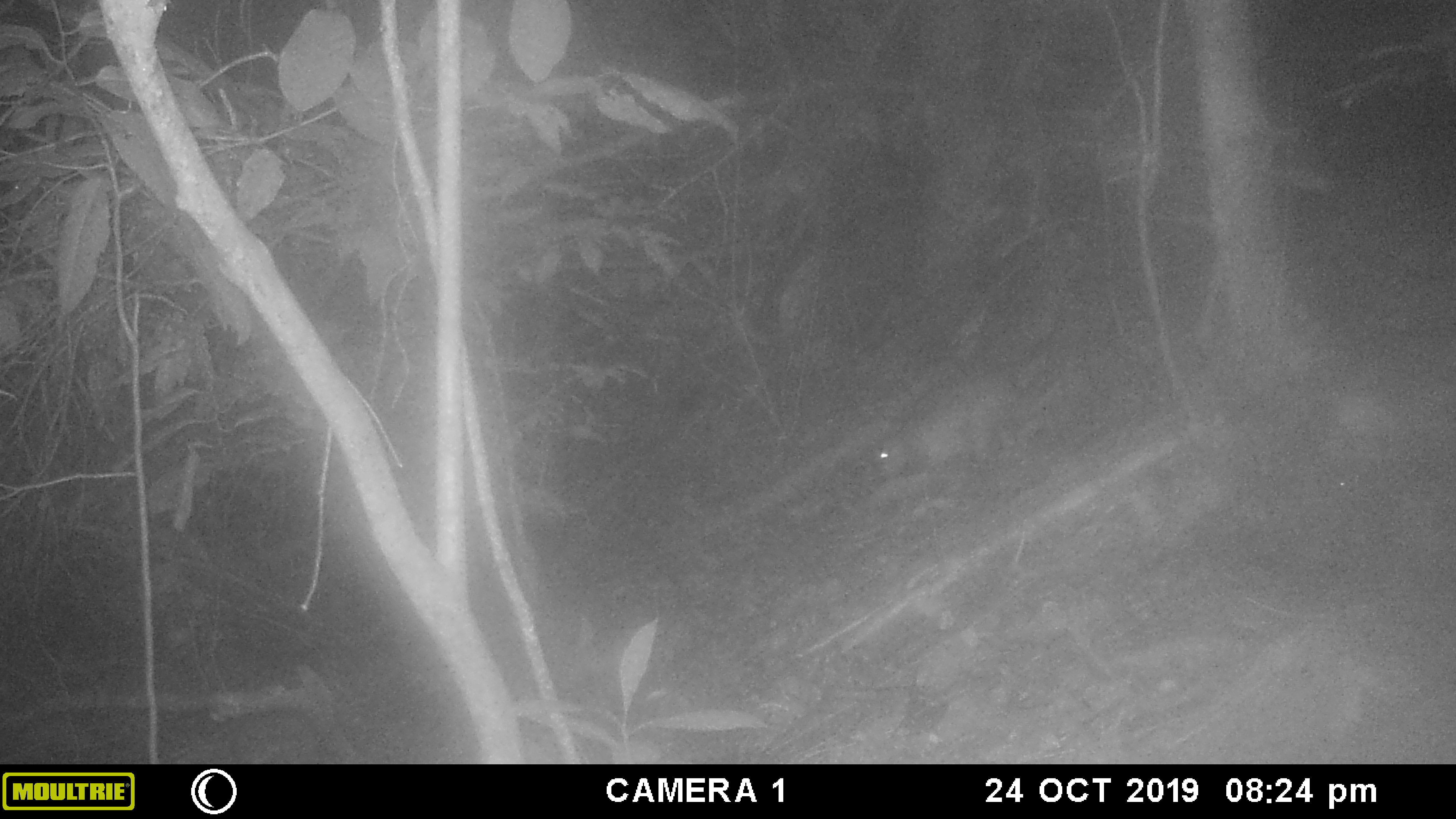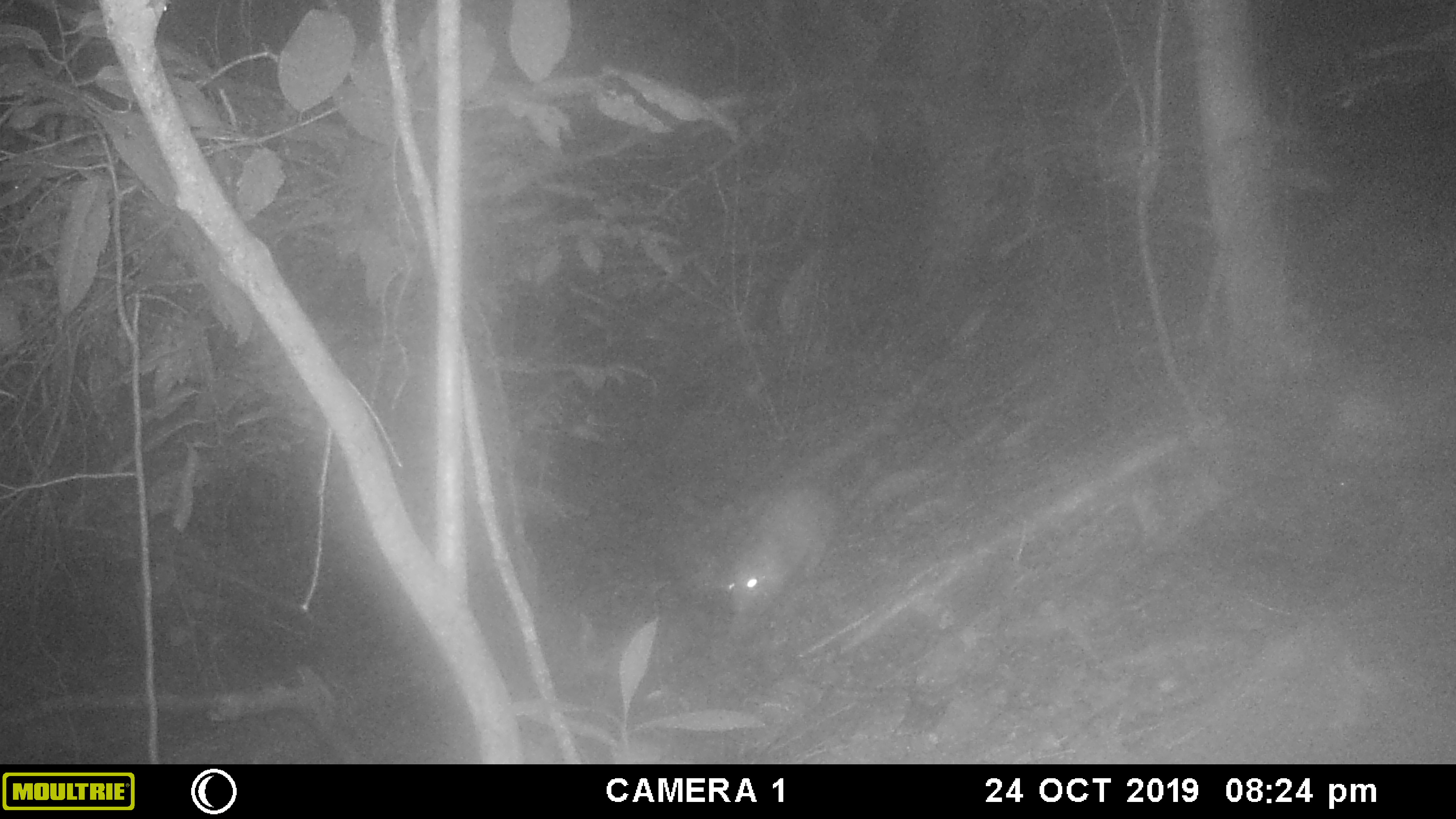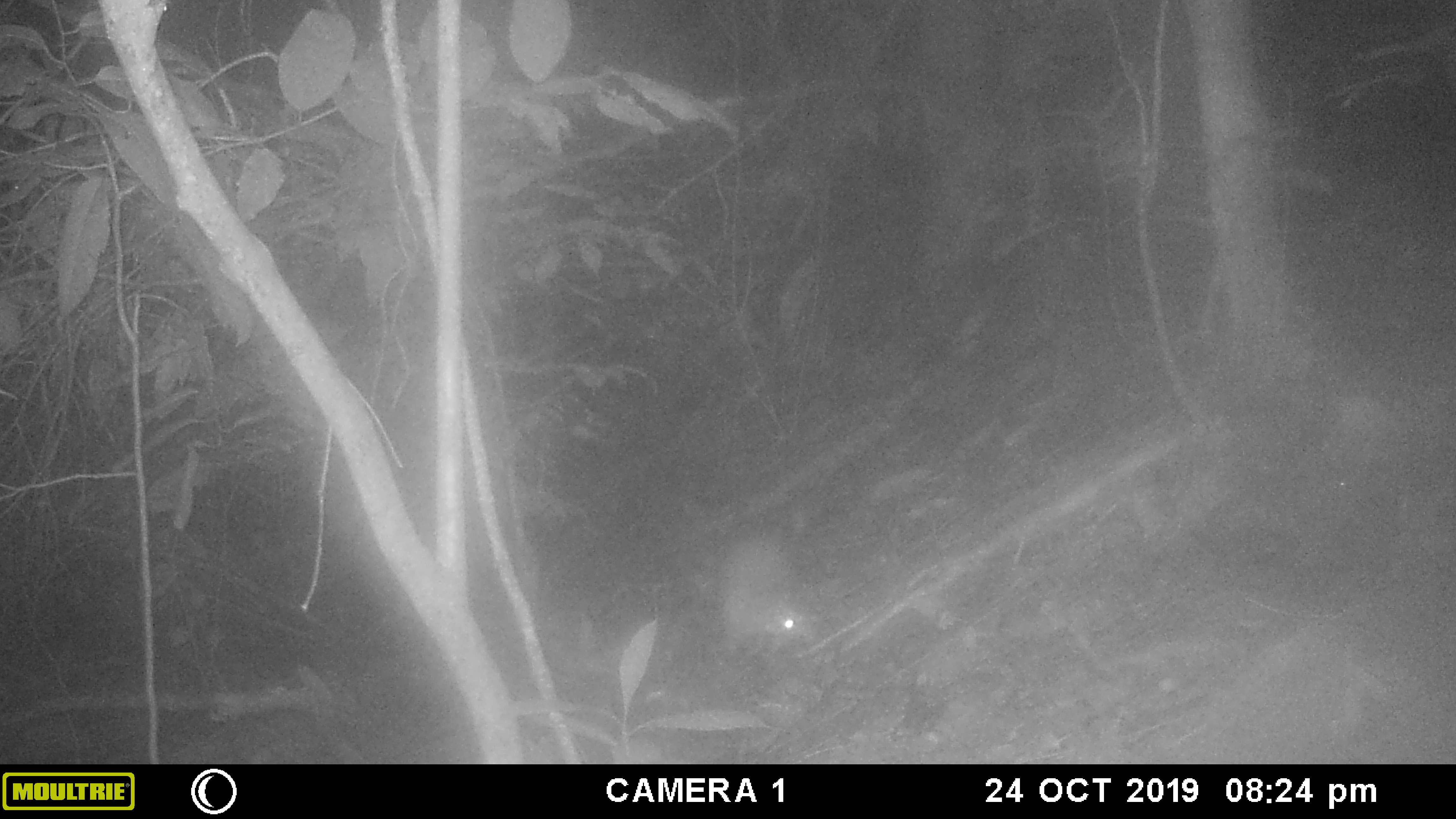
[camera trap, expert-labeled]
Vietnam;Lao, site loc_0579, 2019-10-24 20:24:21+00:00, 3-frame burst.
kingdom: Animalia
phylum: Chordata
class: Mammalia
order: Rodentia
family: Hystricidae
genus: Atherurus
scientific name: Atherurus macrourus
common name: asiatic brush-tailed porcupine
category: asiatic brush tailed porcupine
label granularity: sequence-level